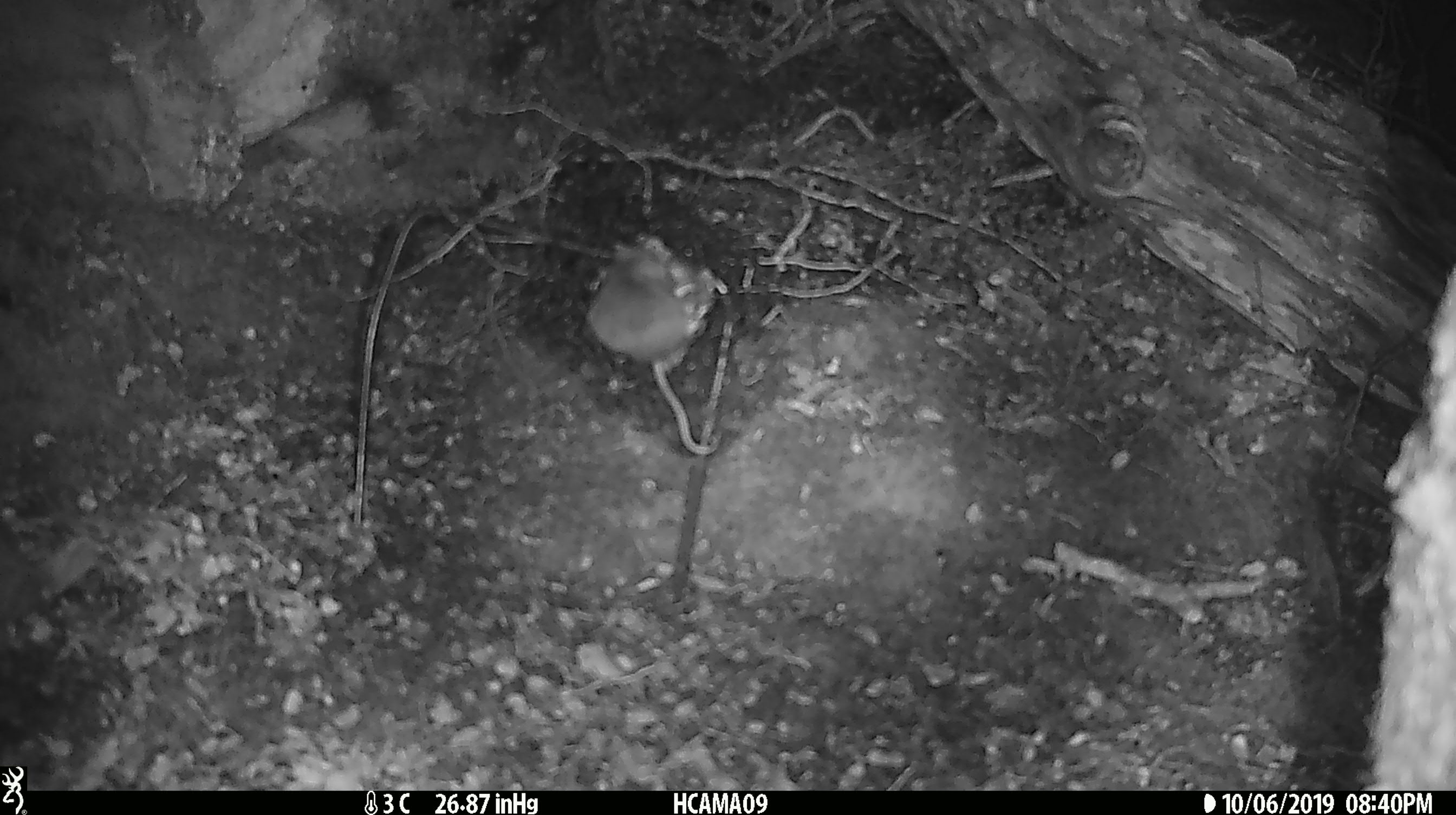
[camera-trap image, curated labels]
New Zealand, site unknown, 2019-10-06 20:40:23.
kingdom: Animalia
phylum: Chordata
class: Mammalia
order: Rodentia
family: Muridae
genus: Mus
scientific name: Mus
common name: mouse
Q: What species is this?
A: Mouse (Mus).